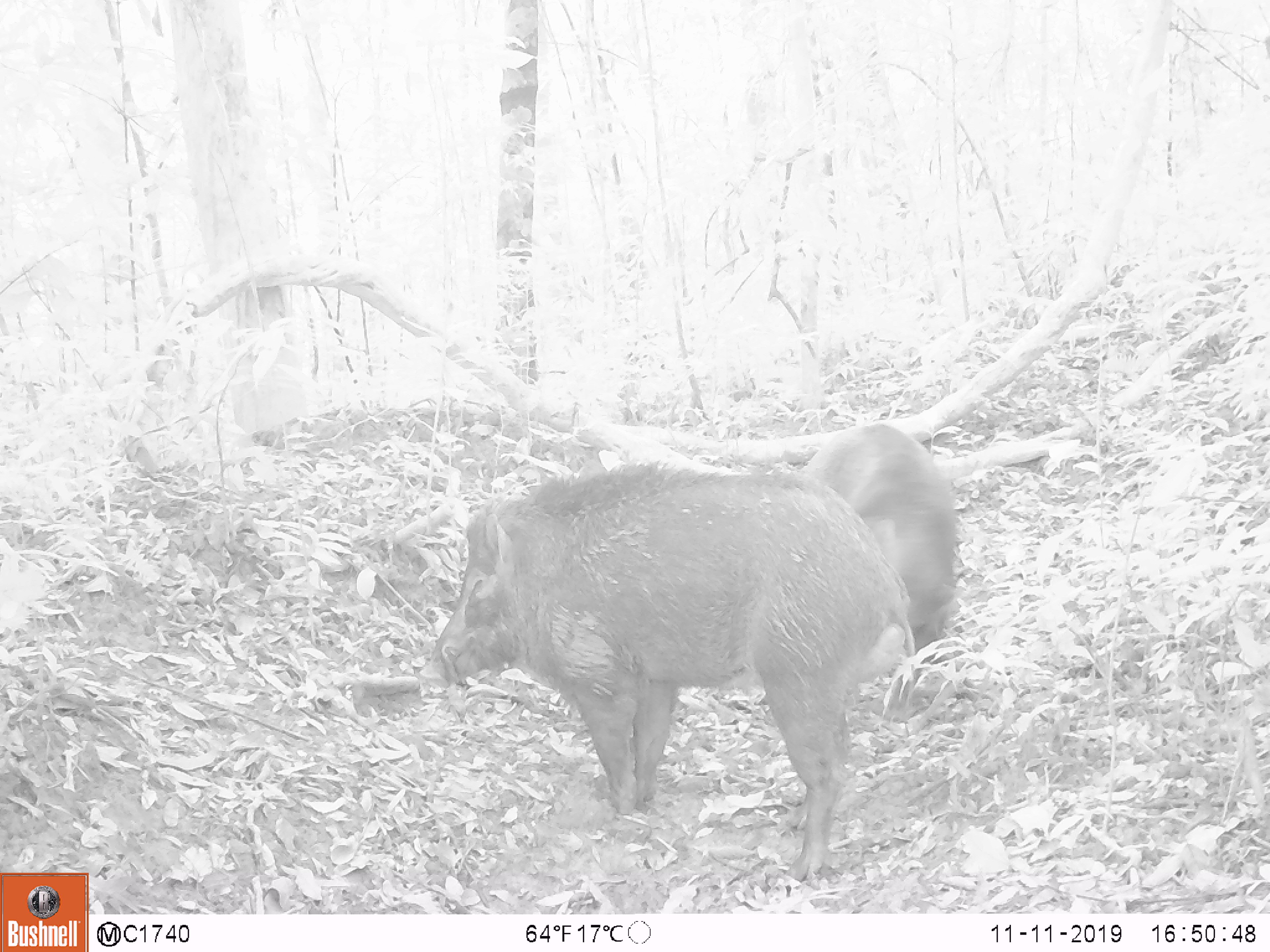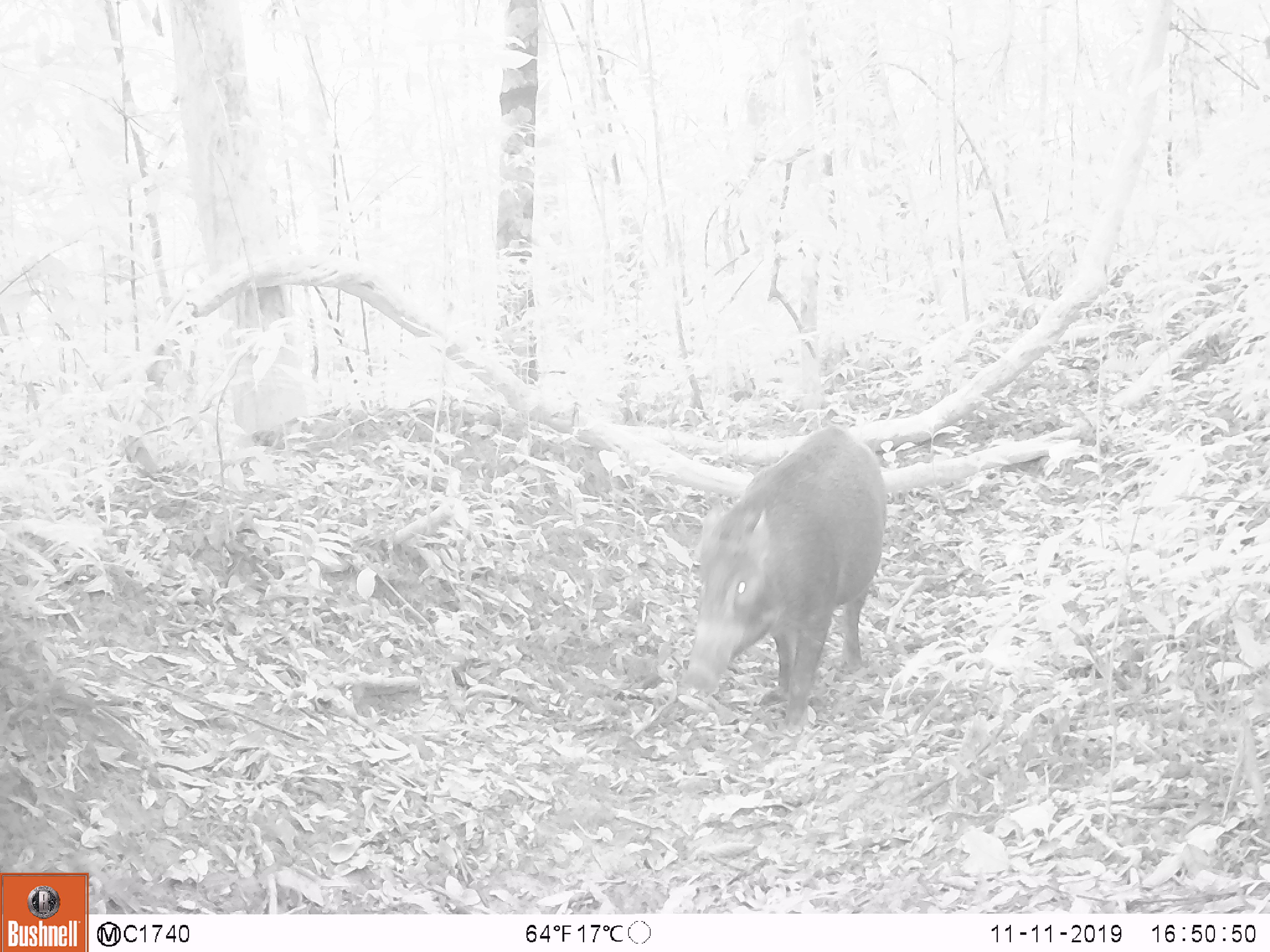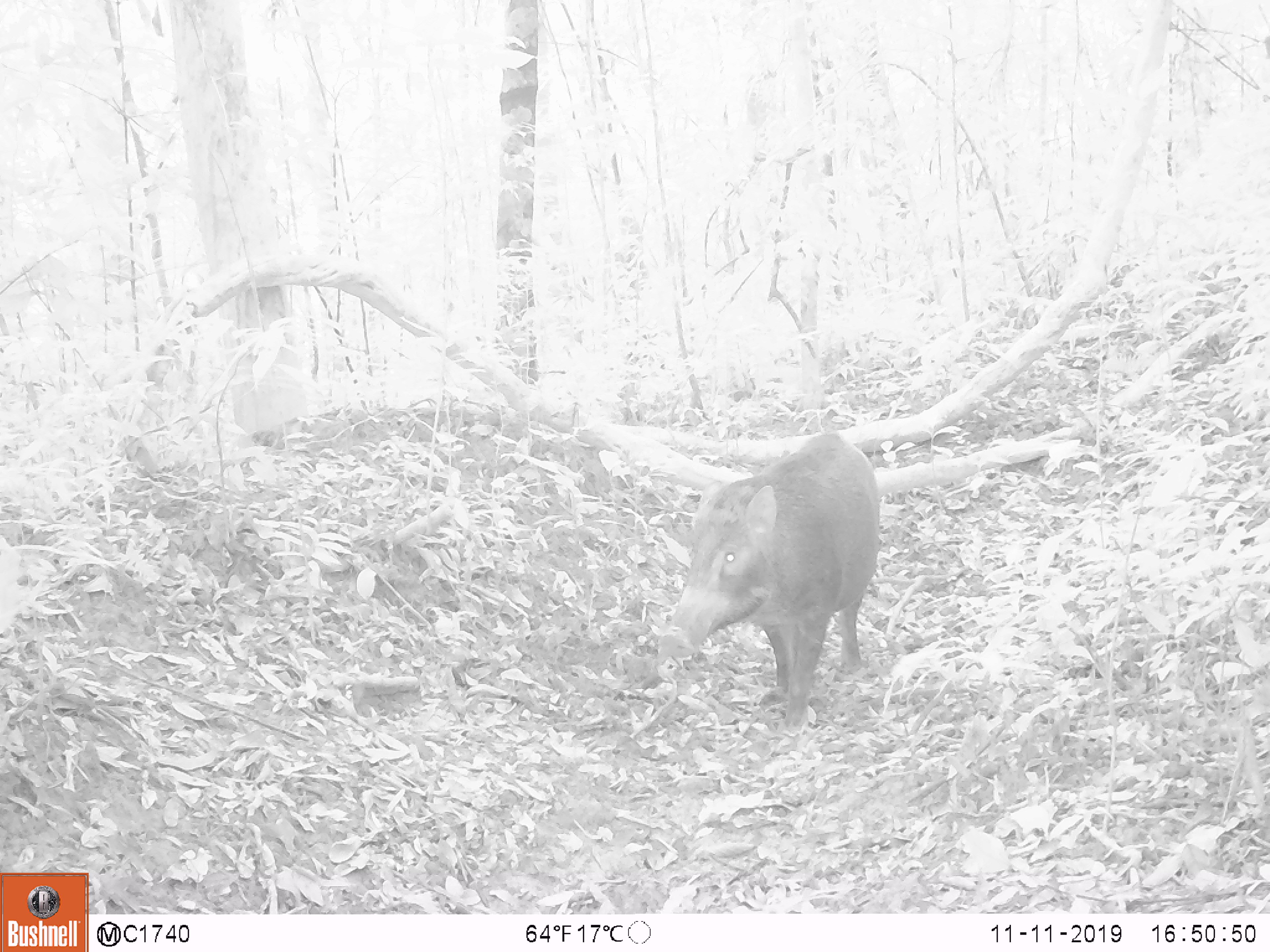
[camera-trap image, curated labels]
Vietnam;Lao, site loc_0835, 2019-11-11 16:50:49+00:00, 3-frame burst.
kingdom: Animalia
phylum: Chordata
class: Mammalia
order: Artiodactyla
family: Suidae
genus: Sus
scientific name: Sus scrofa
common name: eurasian wild pig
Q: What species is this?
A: Eurasian wild pig (Sus scrofa).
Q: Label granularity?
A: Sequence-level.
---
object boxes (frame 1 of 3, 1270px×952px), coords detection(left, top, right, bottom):
eurasian wild pig: detection(417, 459, 916, 882); detection(792, 421, 959, 720)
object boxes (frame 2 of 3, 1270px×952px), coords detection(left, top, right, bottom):
eurasian wild pig: detection(679, 422, 888, 738)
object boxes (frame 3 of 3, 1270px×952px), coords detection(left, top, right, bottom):
eurasian wild pig: detection(657, 431, 881, 734)